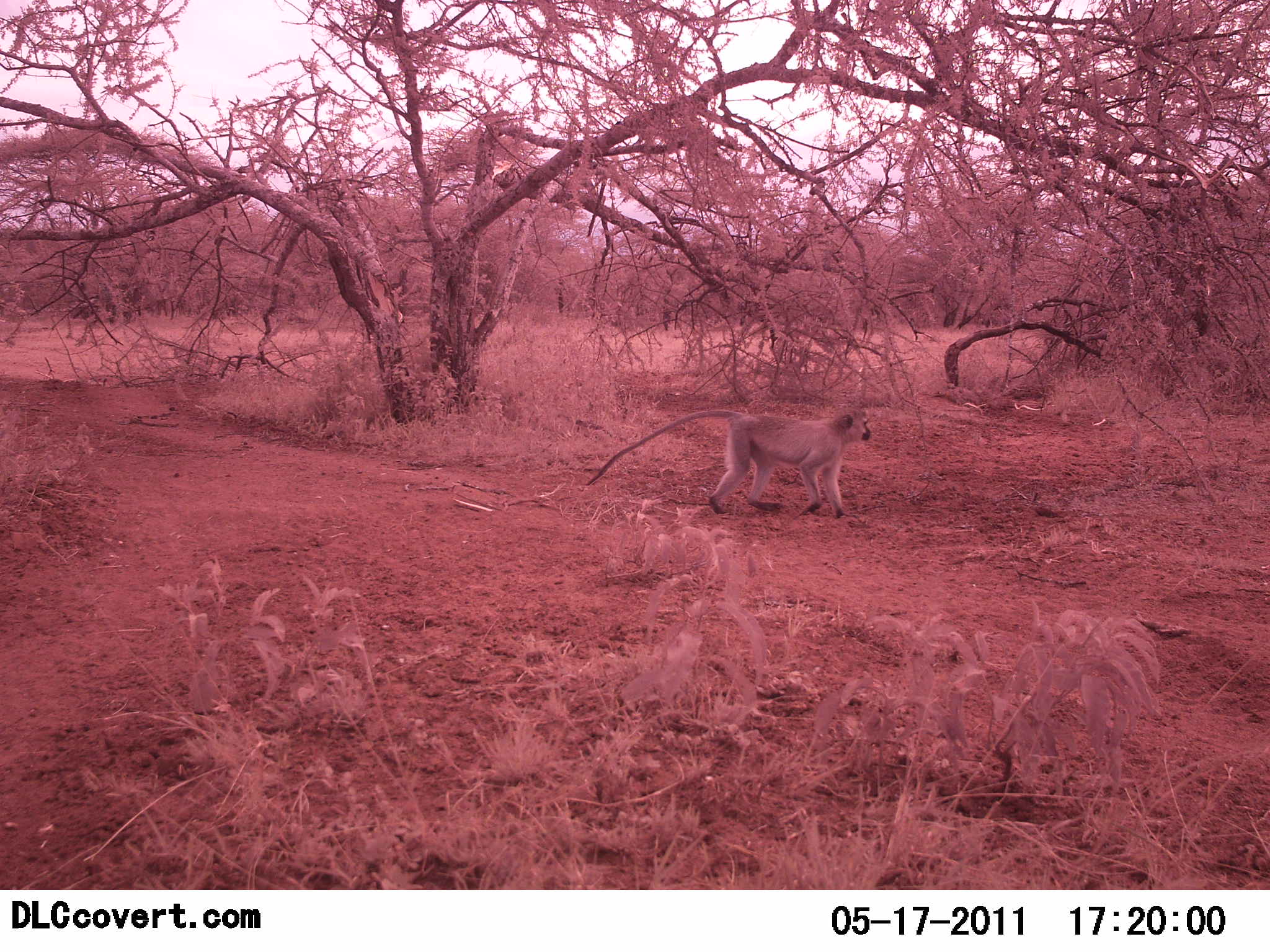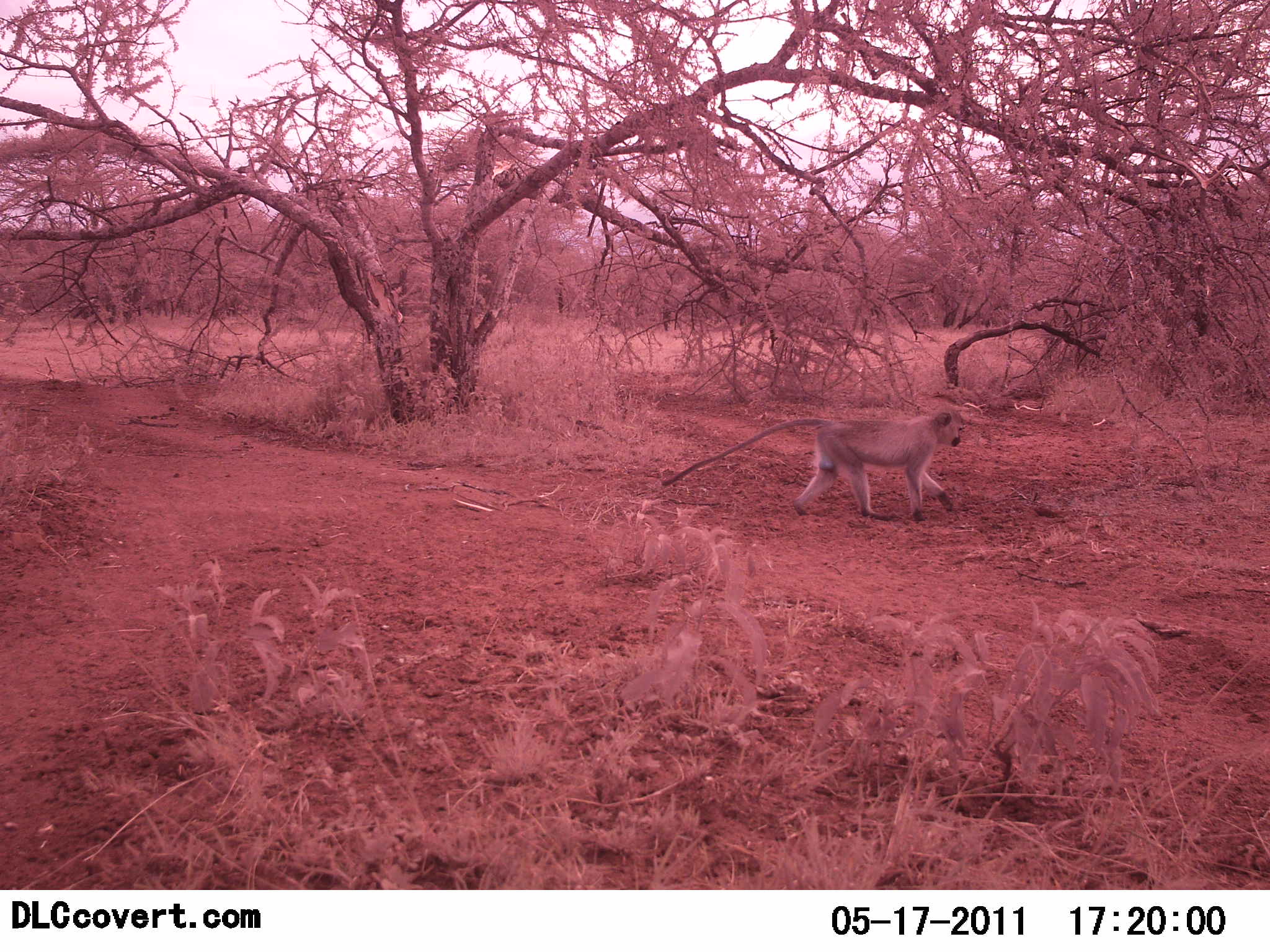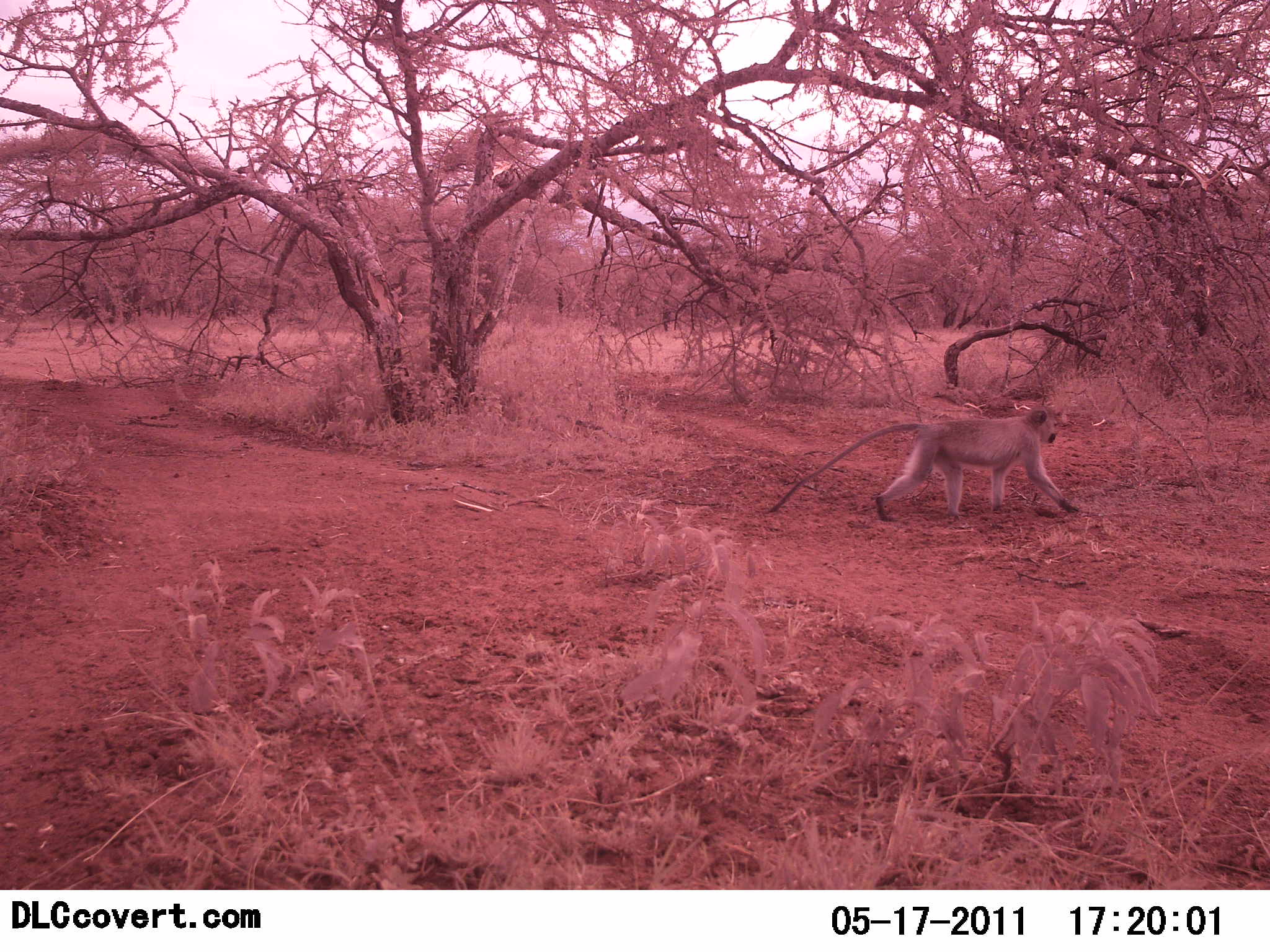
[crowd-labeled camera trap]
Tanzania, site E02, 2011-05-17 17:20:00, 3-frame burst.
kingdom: Animalia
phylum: Chordata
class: Mammalia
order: Primates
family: Cercopithecidae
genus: Chlorocebus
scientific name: Chlorocebus pygerythrus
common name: vervet monkey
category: monkeyvervet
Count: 1.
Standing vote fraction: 0%.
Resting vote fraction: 0%.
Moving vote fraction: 100%.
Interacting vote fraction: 0%.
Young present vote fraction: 0%.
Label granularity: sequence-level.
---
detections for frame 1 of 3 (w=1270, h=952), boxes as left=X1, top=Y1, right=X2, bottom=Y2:
animal: left=584, top=408, right=872, bottom=519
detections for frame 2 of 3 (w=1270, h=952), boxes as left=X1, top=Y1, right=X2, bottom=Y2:
animal: left=660, top=405, right=966, bottom=522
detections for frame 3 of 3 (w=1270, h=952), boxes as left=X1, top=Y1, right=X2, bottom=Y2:
animal: left=768, top=405, right=1079, bottom=524